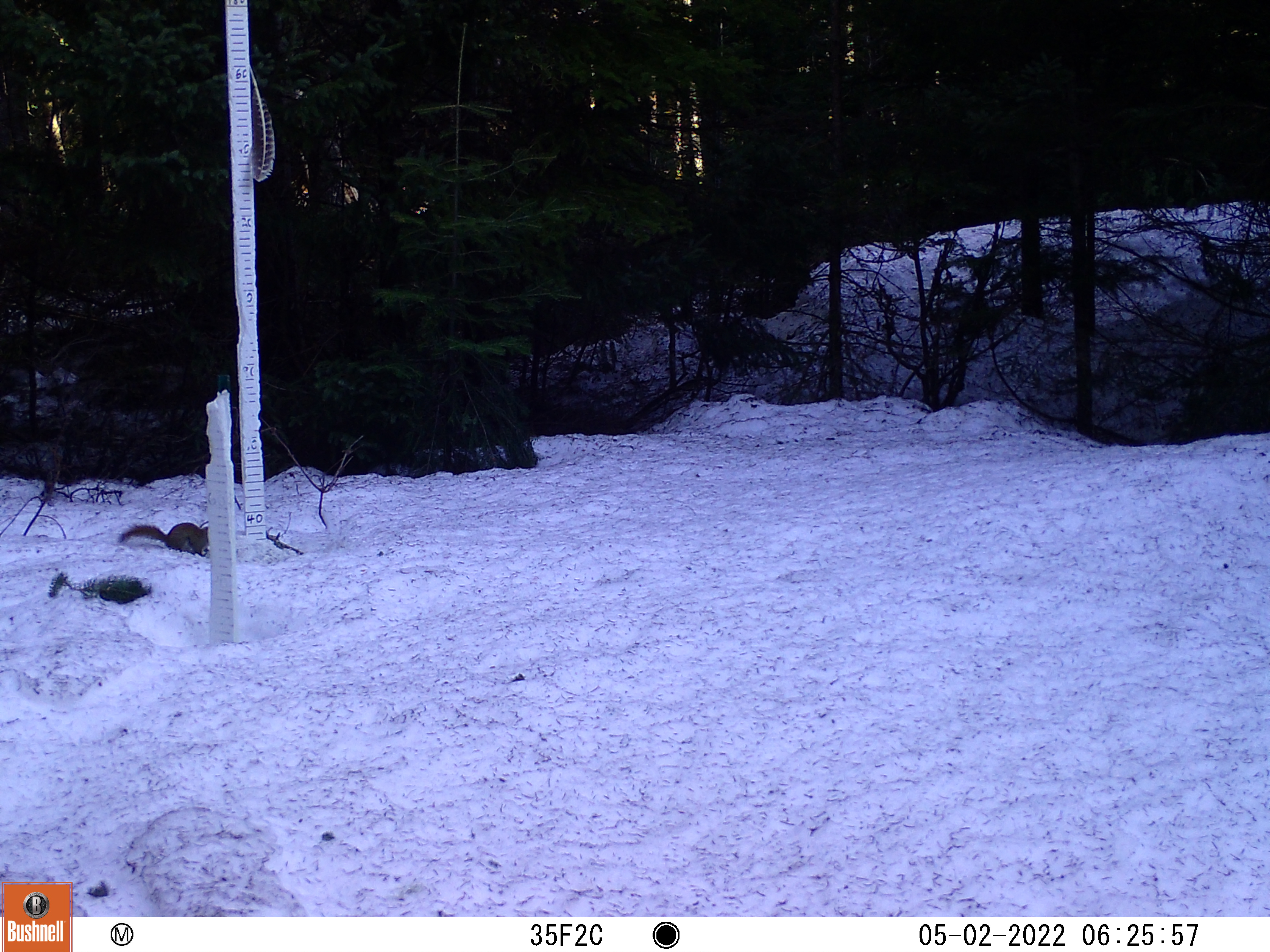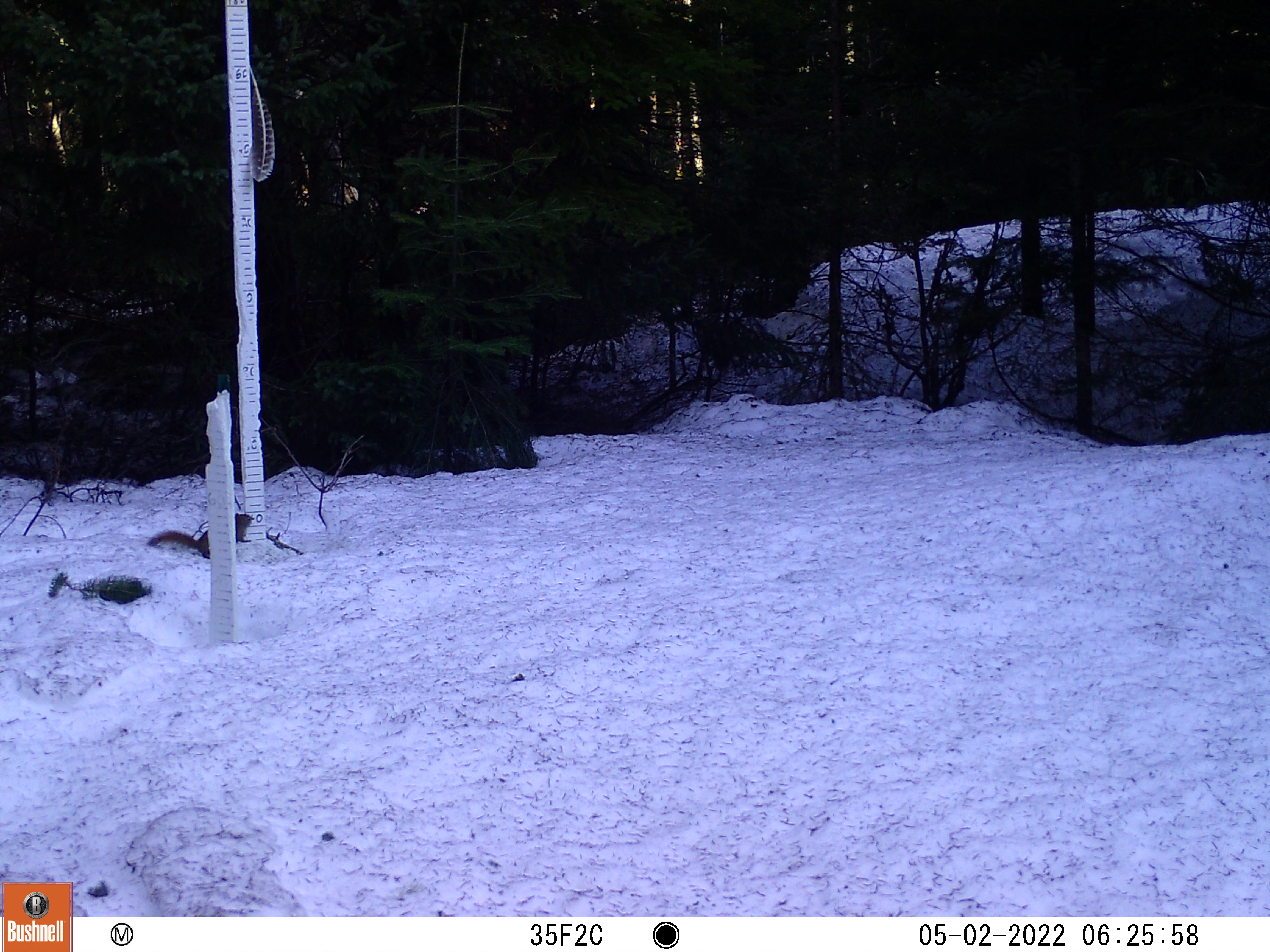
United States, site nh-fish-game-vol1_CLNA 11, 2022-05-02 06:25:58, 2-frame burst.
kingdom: Animalia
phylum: Chordata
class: Mammalia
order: Rodentia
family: Sciuridae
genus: Sciurus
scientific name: Sciurus carolinensis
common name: gray squirrel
Gray squirrel (Sciurus carolinensis).